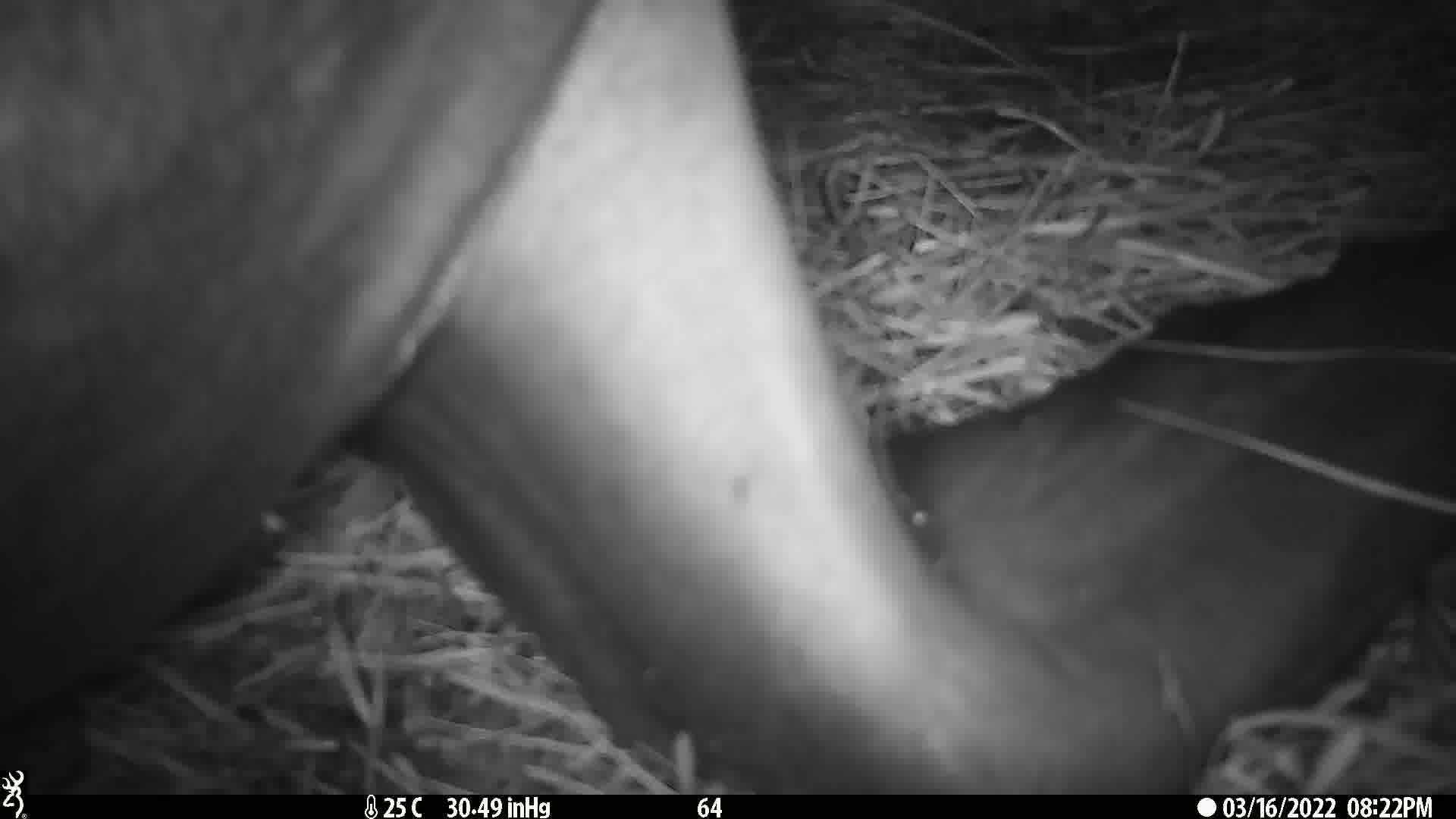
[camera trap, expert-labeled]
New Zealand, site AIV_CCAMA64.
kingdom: Animalia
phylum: Chordata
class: Mammalia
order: Carnivora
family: Otariidae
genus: Phocarctos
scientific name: Phocarctos hookeri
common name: new zealand sea lion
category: sealion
Sealion (new zealand sea lion) (Phocarctos hookeri).